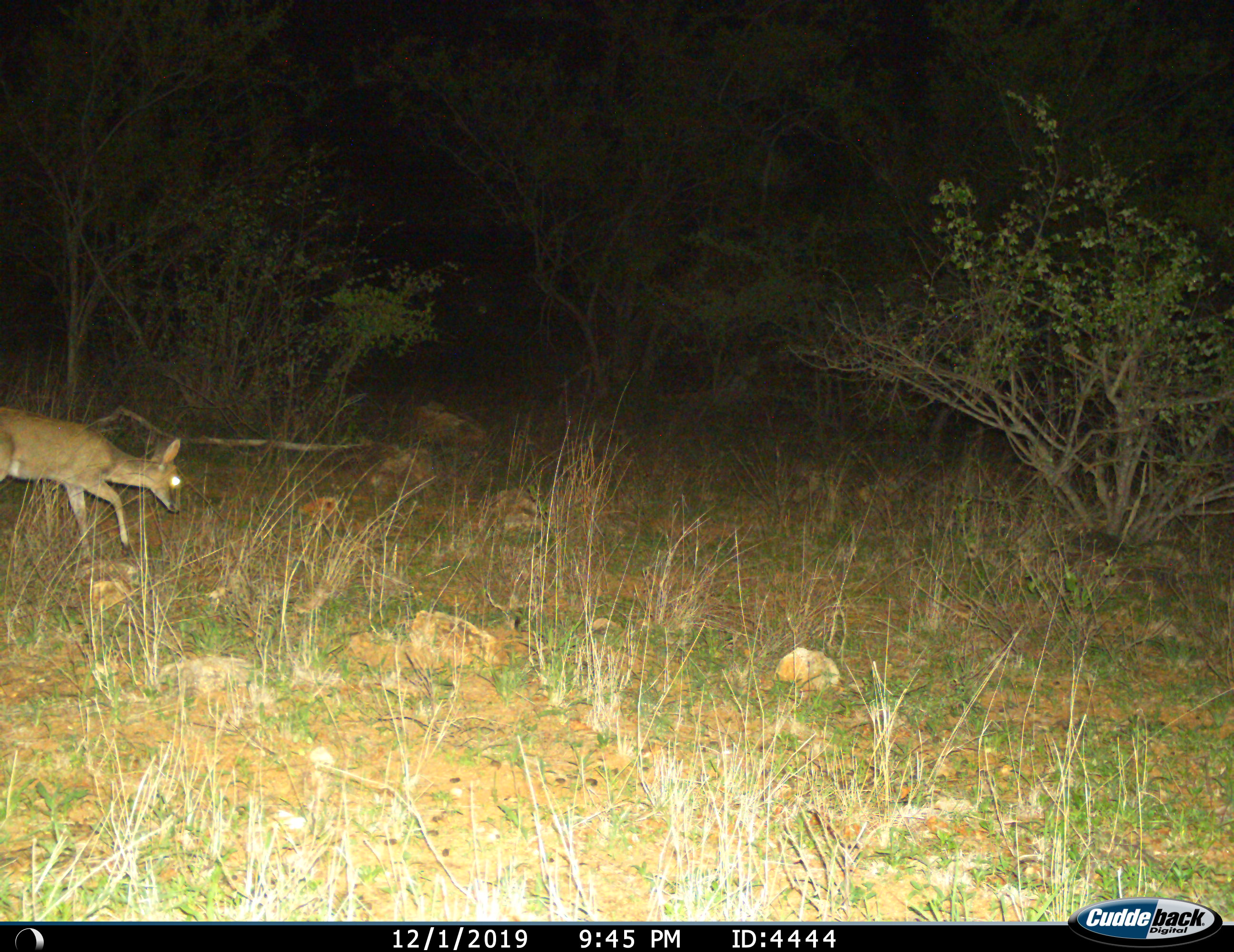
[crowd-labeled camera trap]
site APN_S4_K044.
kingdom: Animalia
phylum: Chordata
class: Mammalia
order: Artiodactyla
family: Bovidae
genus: Sylvicapra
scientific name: Sylvicapra grimmia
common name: common duiker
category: duikercommongrey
Duikercommongrey (common duiker) (Sylvicapra grimmia), count 1. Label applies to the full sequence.